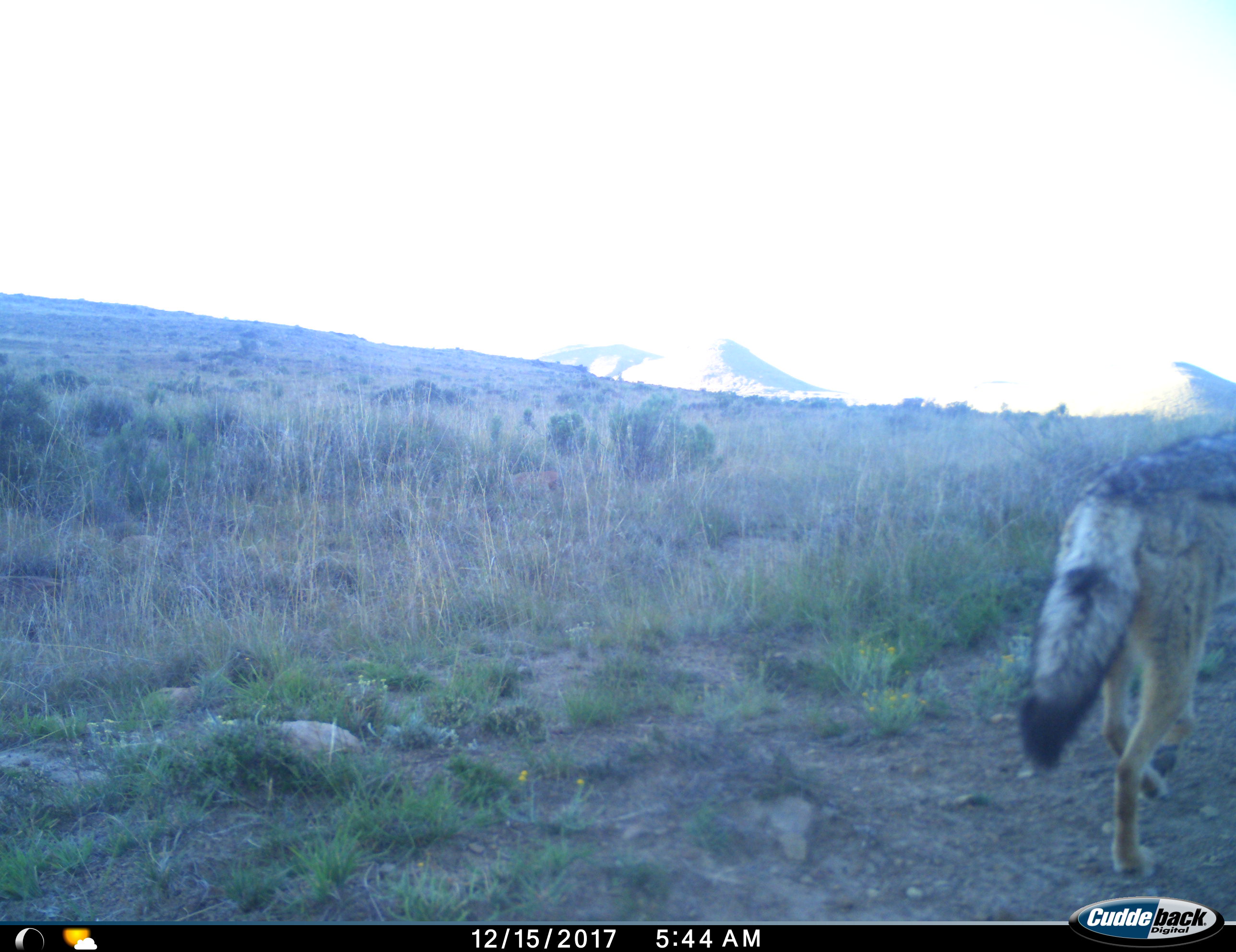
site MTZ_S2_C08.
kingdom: Animalia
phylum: Chordata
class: Mammalia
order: Carnivora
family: Canidae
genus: Lupulella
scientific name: Lupulella mesomelas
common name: black-backed jackal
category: jackalblackbacked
Jackalblackbacked (black-backed jackal) (Lupulella mesomelas), count 1. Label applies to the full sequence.